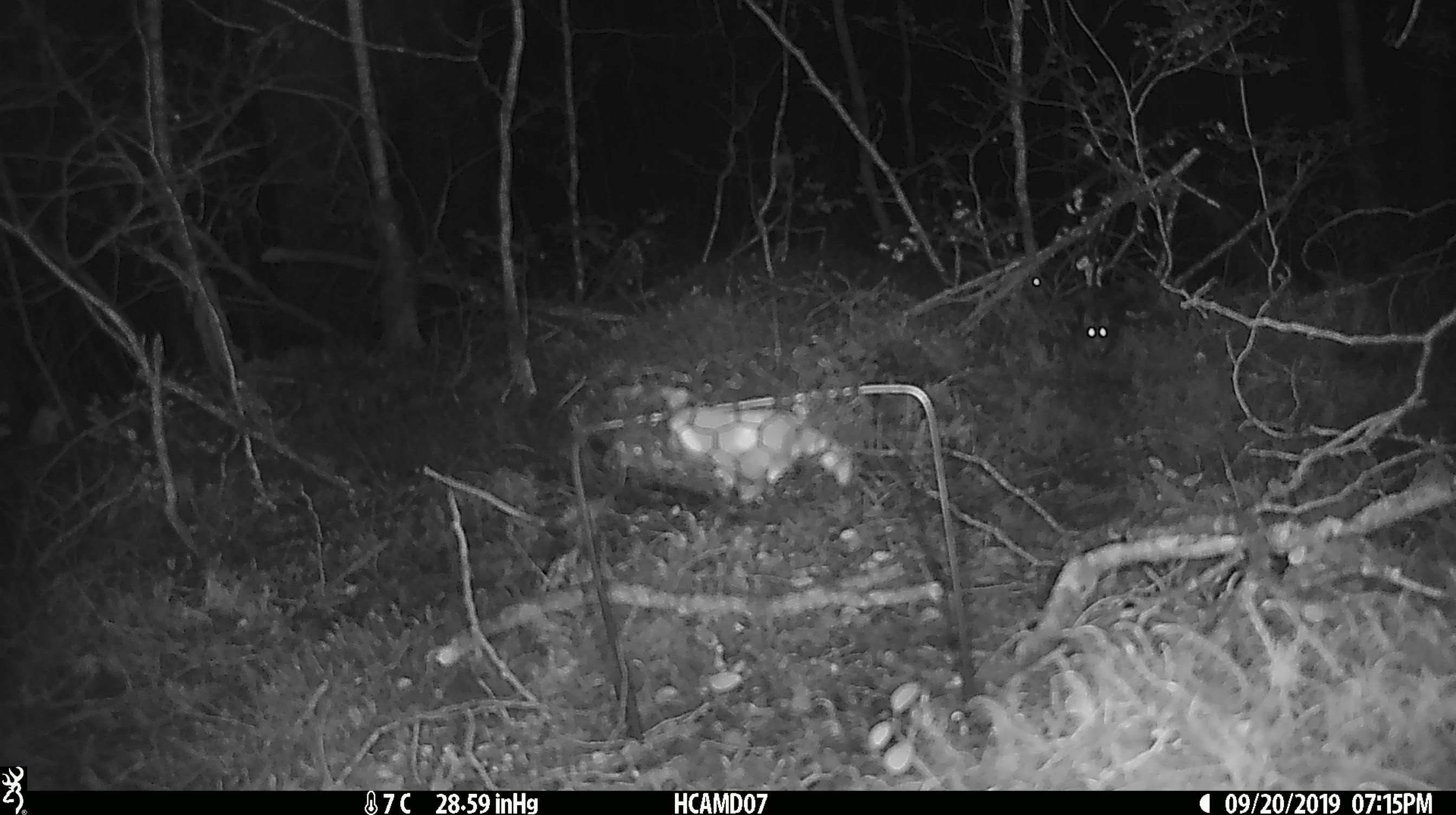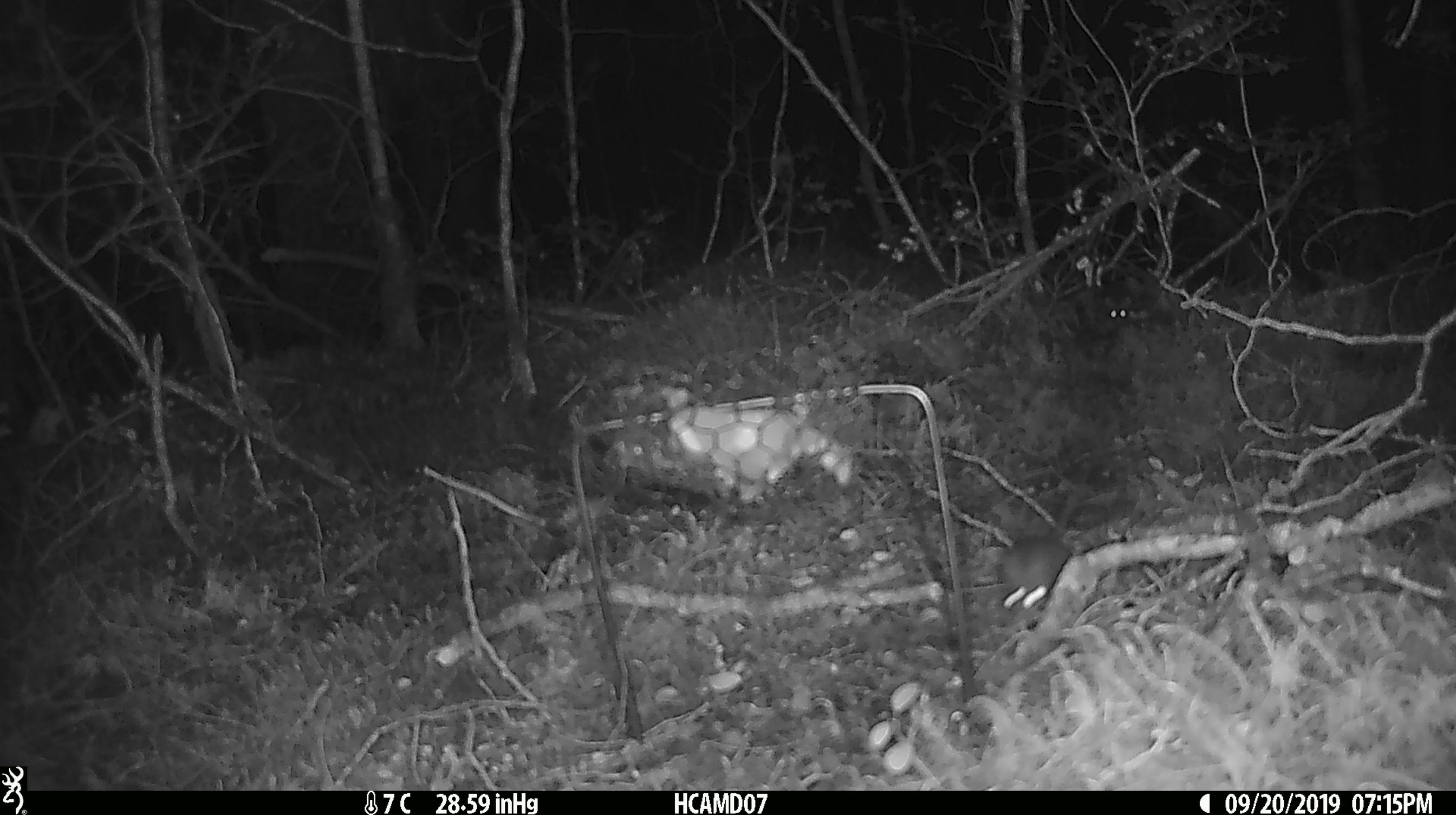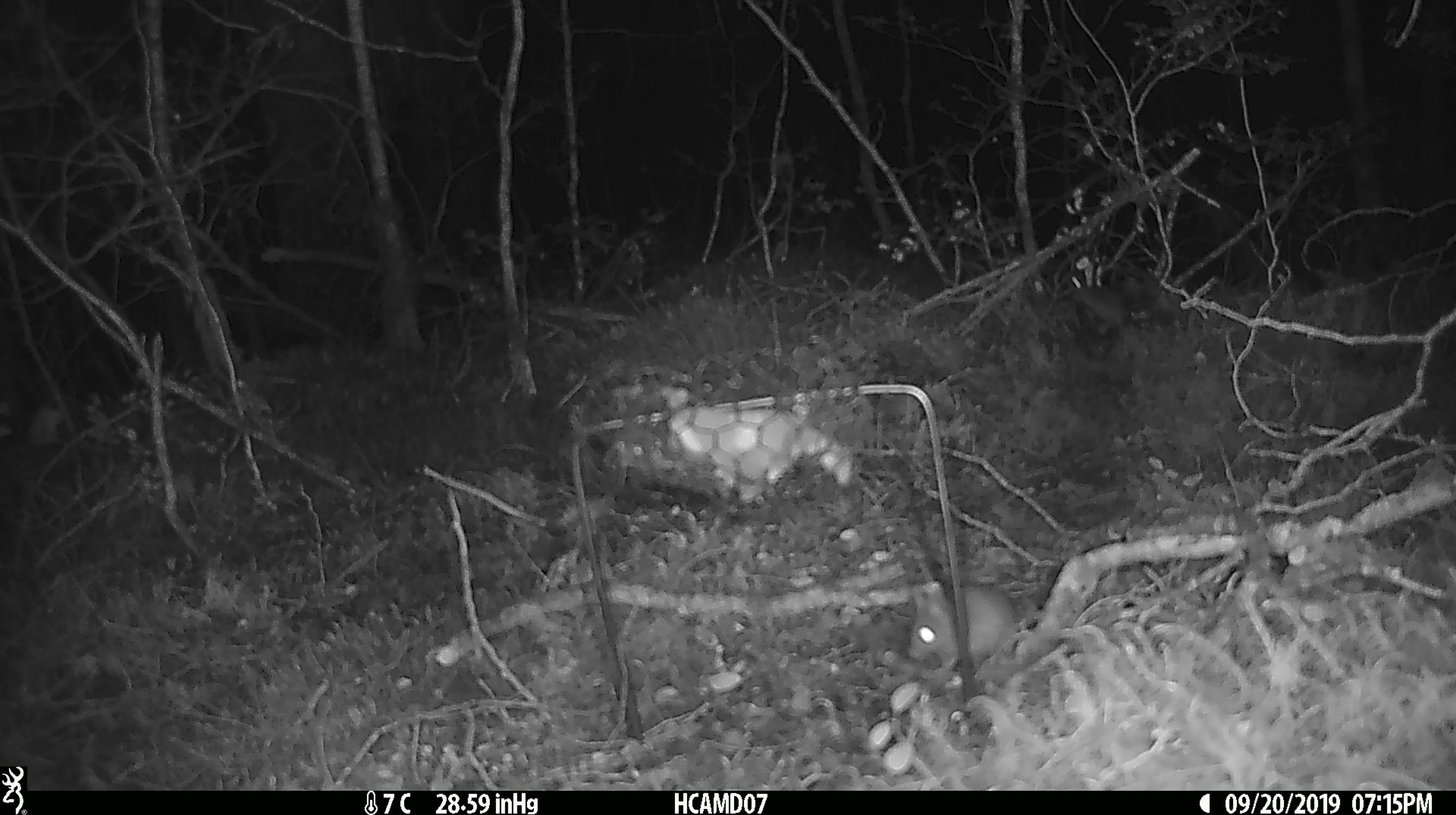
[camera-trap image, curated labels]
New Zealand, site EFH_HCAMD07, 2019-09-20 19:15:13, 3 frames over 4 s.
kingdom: Animalia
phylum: Chordata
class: Mammalia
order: Rodentia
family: Muridae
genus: Mus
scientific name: Mus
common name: mouse